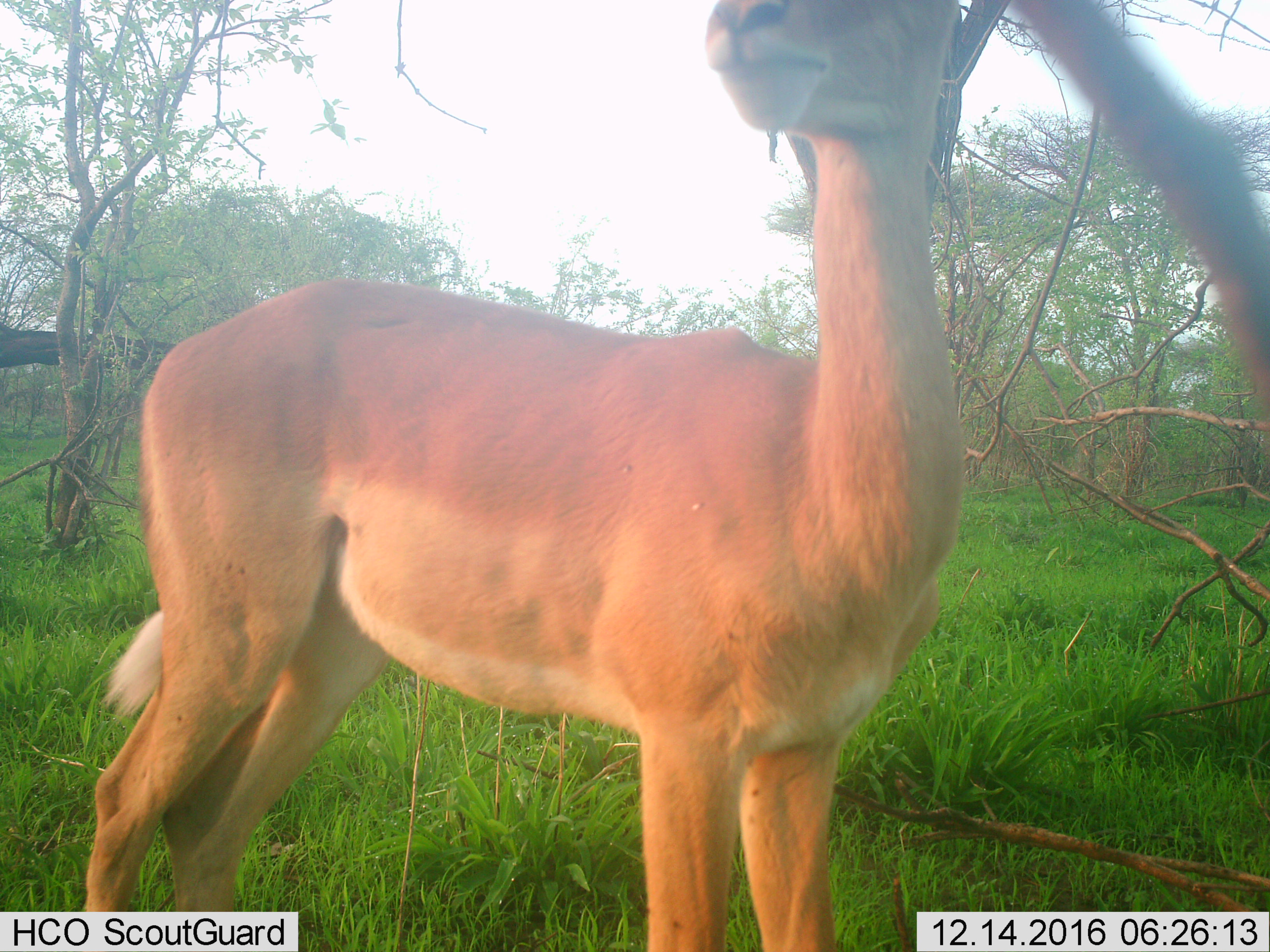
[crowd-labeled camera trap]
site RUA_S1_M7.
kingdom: Animalia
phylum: Chordata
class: Mammalia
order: Artiodactyla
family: Bovidae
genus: Aepyceros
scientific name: Aepyceros melampus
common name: impala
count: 1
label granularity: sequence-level